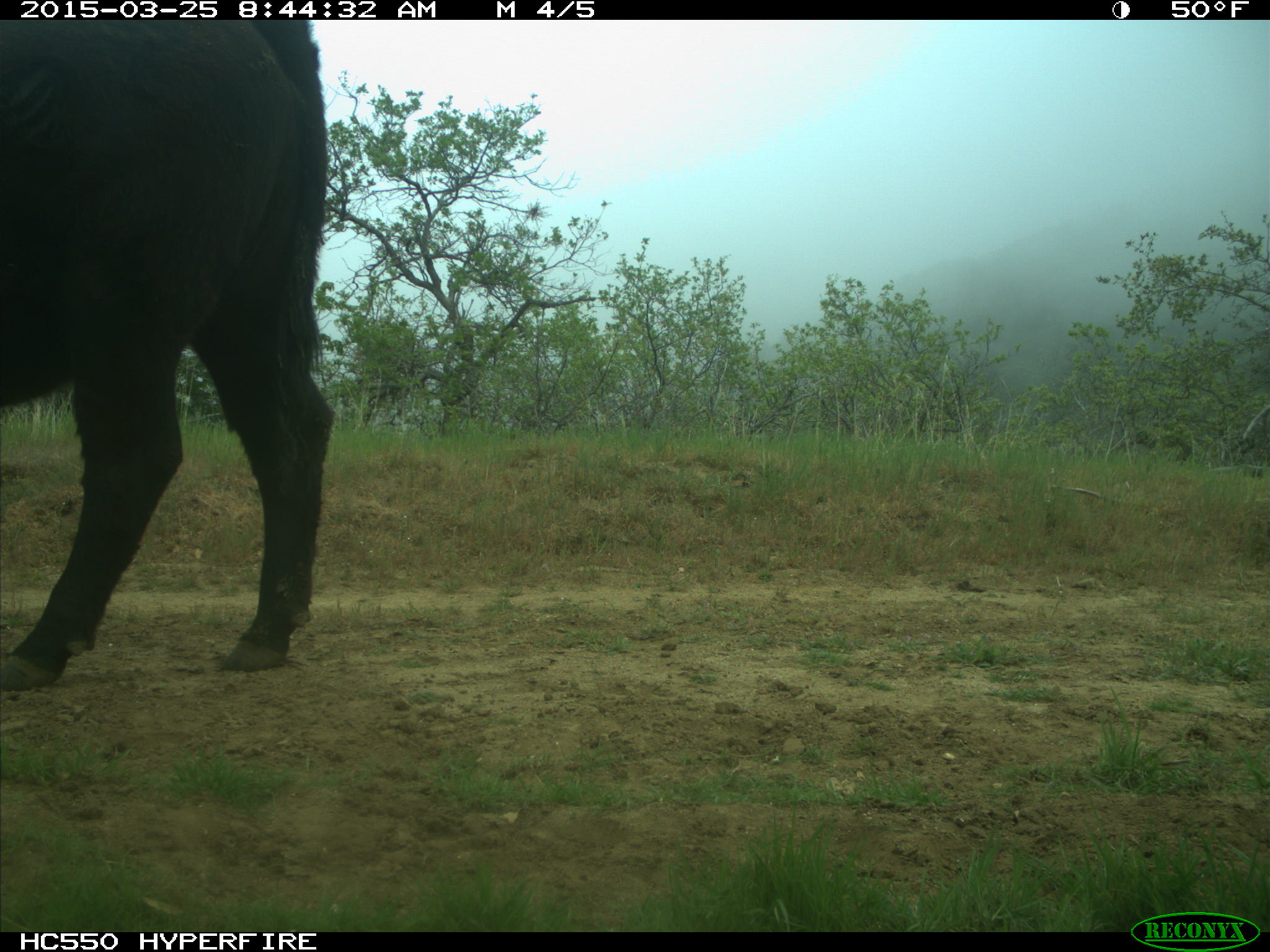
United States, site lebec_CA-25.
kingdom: Animalia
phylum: Chordata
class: Mammalia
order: Artiodactyla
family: Bovidae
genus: Bos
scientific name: Bos taurus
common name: domestic cow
Bos taurus (domestic cow).